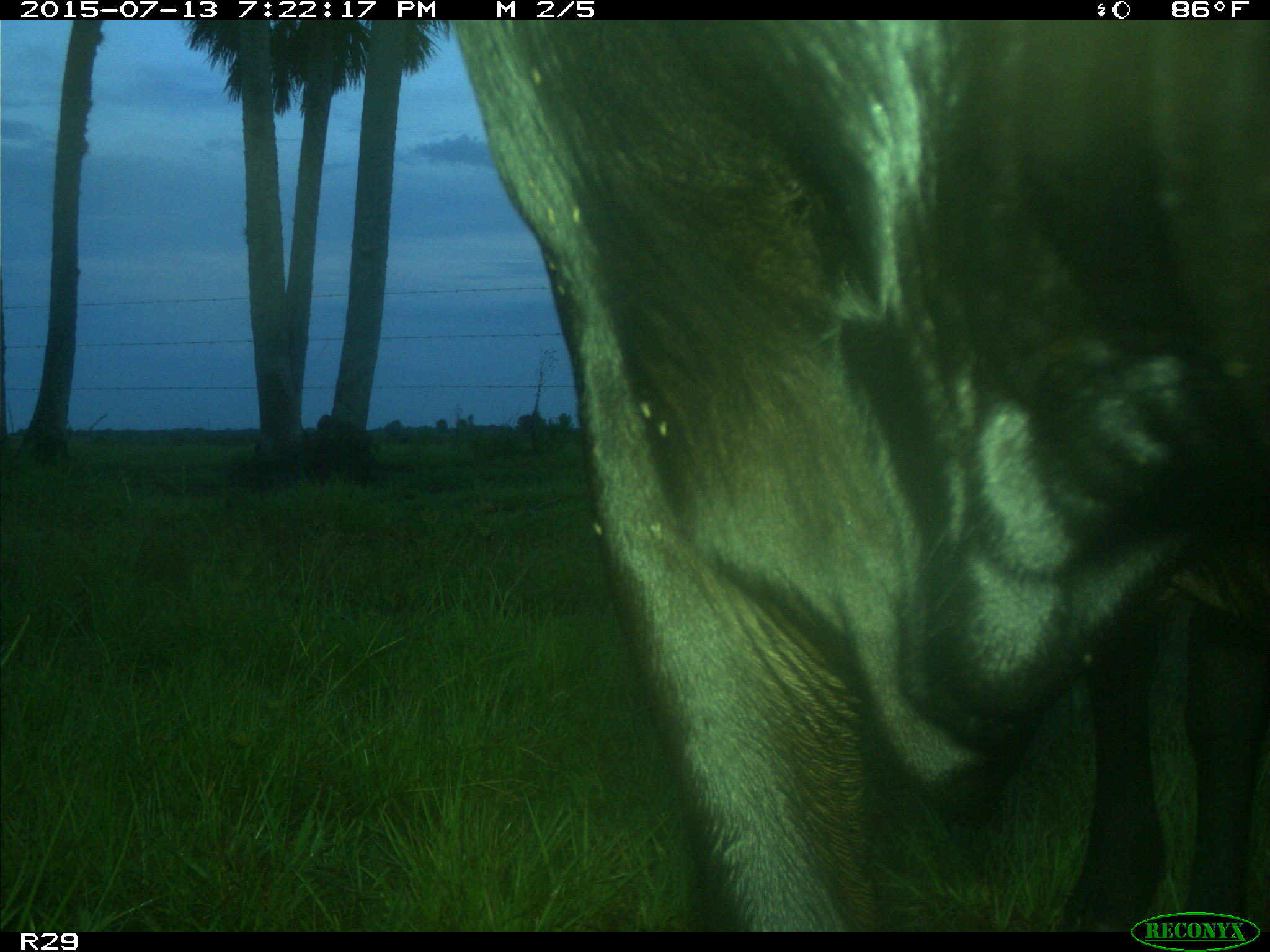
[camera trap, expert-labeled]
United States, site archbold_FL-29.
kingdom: Animalia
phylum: Chordata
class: Mammalia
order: Artiodactyla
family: Bovidae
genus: Bos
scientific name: Bos taurus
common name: domestic cow